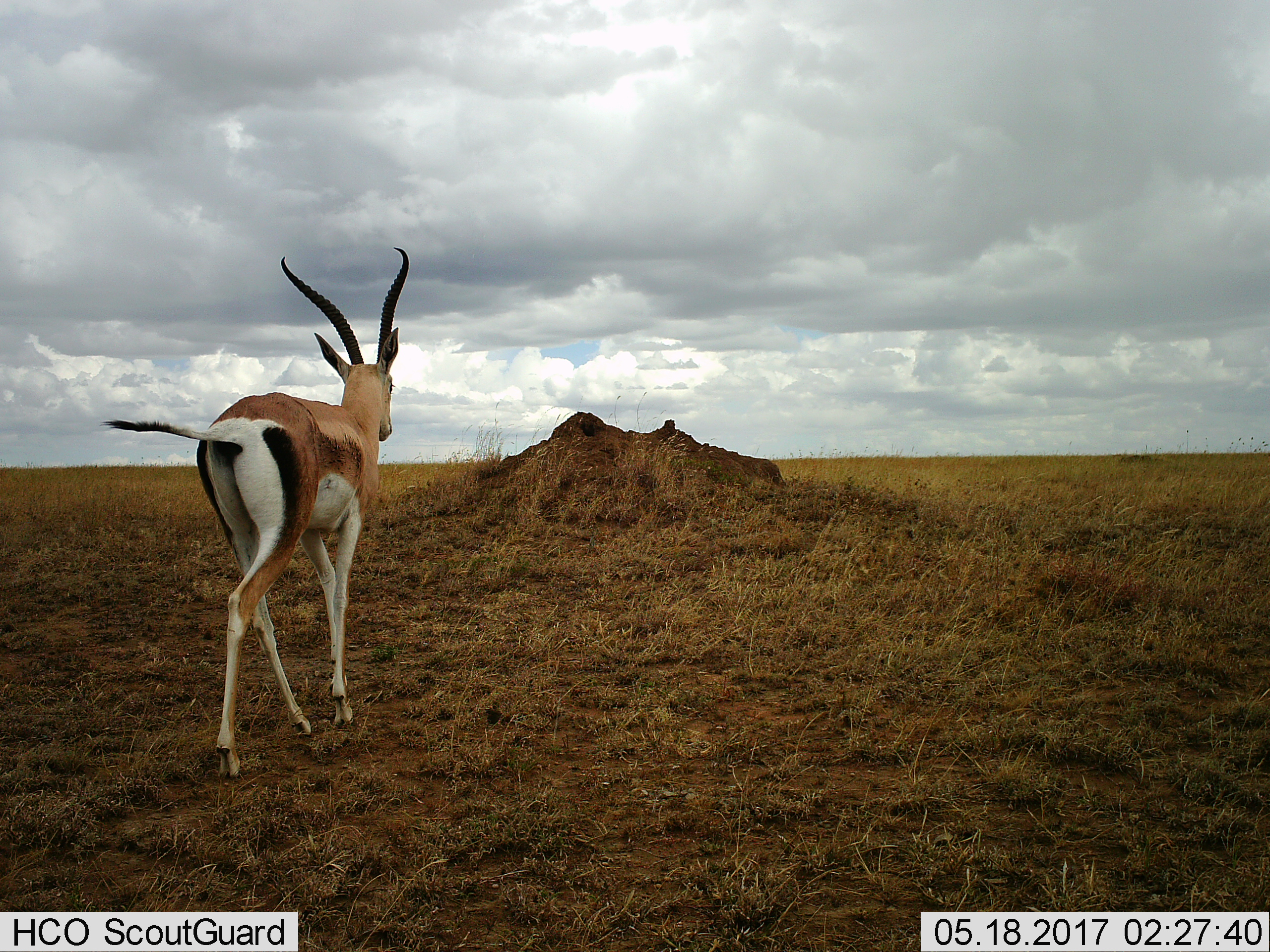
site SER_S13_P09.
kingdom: Animalia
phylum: Chordata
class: Mammalia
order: Artiodactyla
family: Bovidae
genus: Eudorcas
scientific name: Eudorcas thomsonii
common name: thomson's gazelle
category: gazellethomsons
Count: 1.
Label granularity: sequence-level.